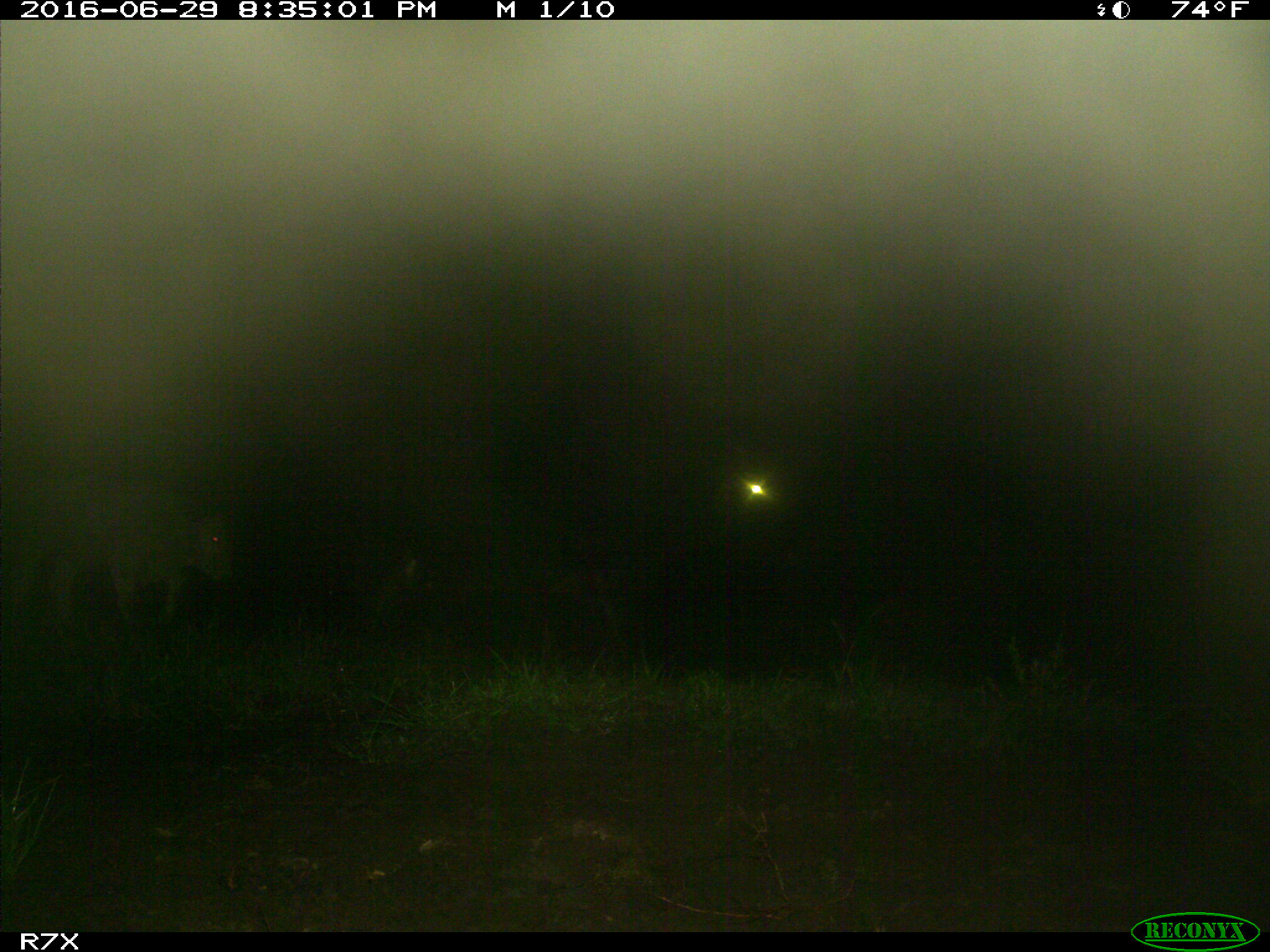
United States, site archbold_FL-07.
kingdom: Animalia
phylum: Chordata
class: Mammalia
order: Artiodactyla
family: Bovidae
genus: Bos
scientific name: Bos taurus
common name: domestic cow